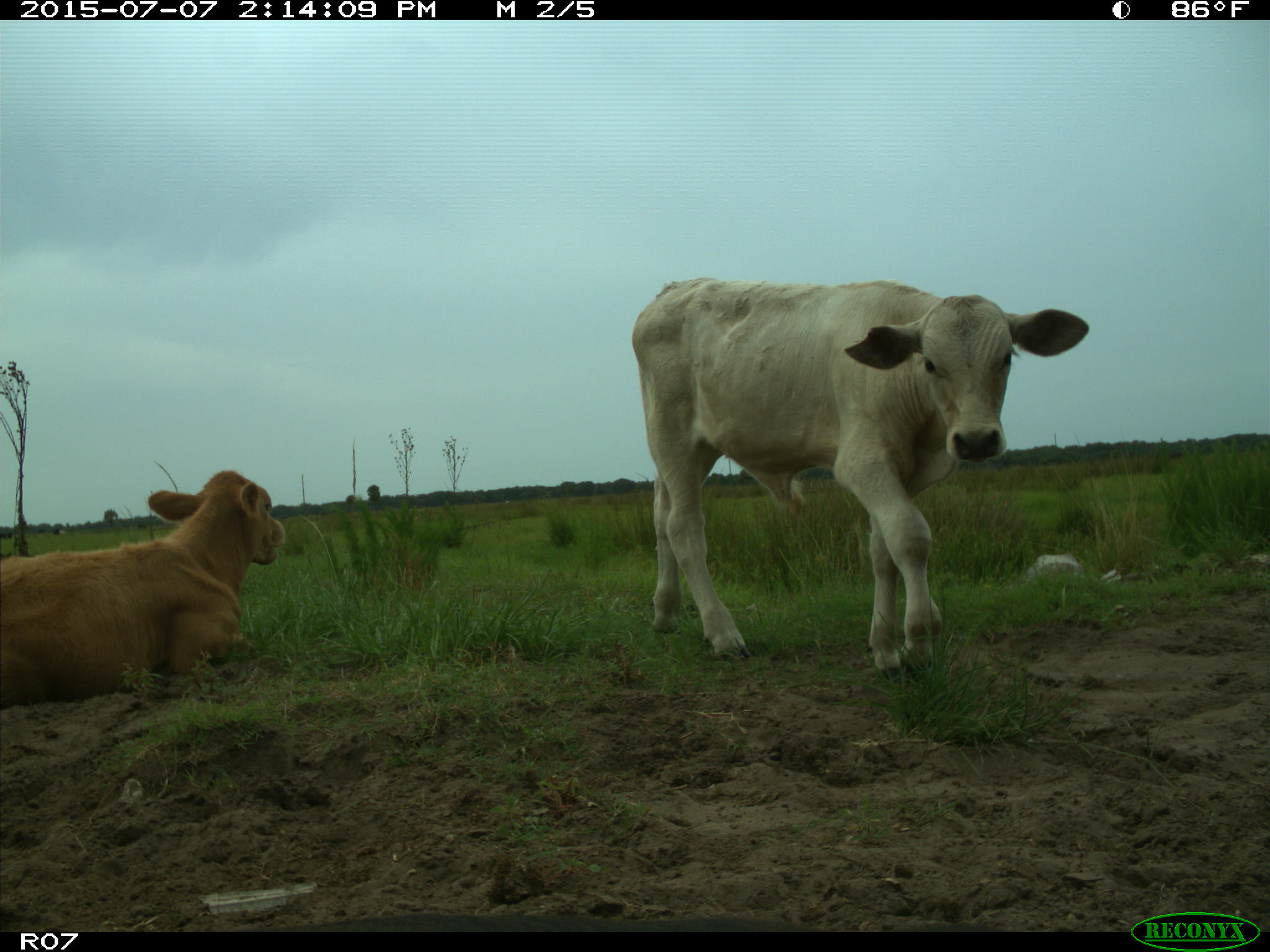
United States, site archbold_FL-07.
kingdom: Animalia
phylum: Chordata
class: Mammalia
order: Artiodactyla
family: Bovidae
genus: Bos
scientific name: Bos taurus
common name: domestic cow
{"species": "Bos taurus (domestic cow)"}